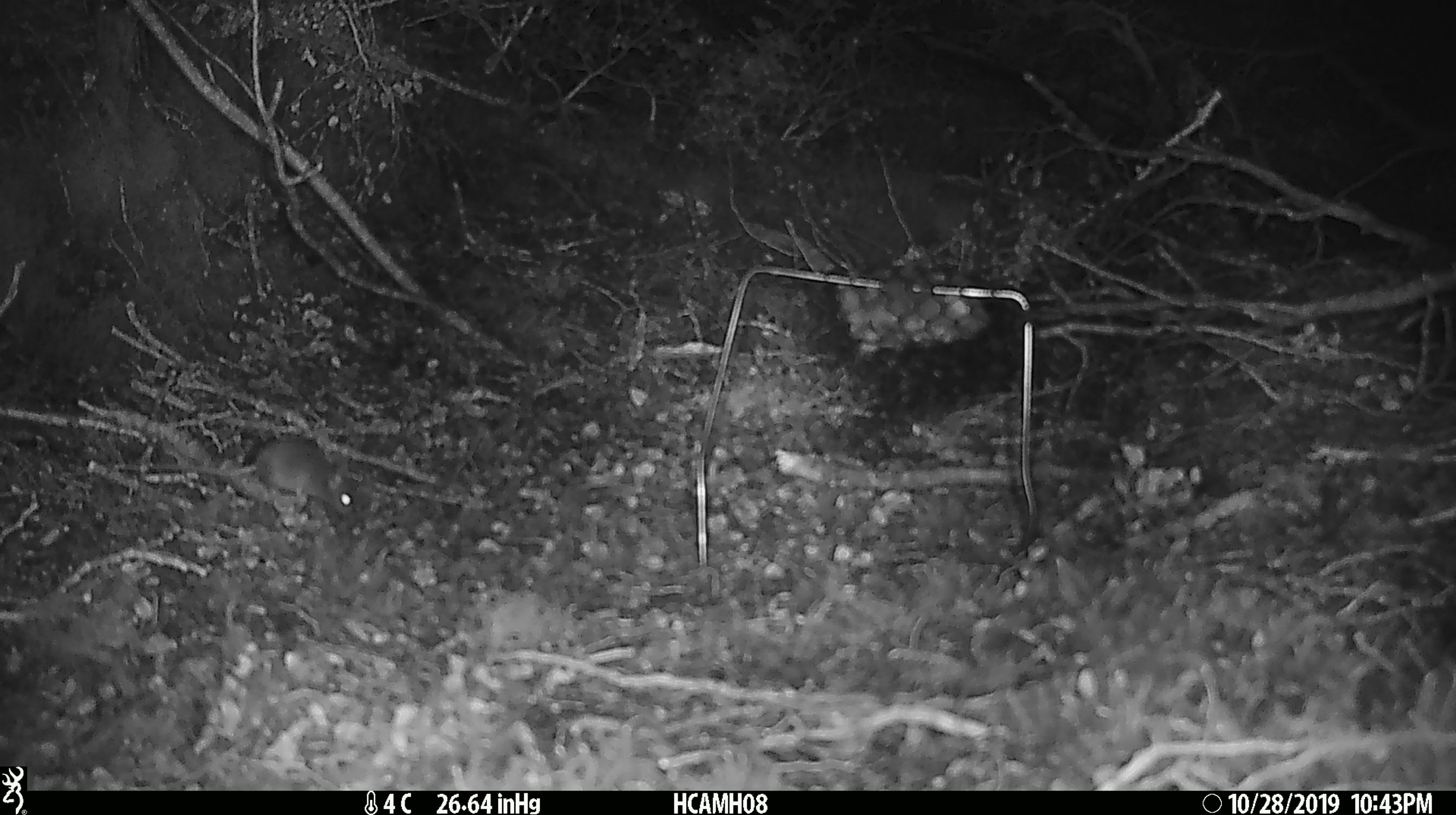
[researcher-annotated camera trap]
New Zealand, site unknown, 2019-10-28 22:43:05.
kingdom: Animalia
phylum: Chordata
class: Mammalia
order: Rodentia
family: Muridae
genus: Mus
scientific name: Mus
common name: mouse